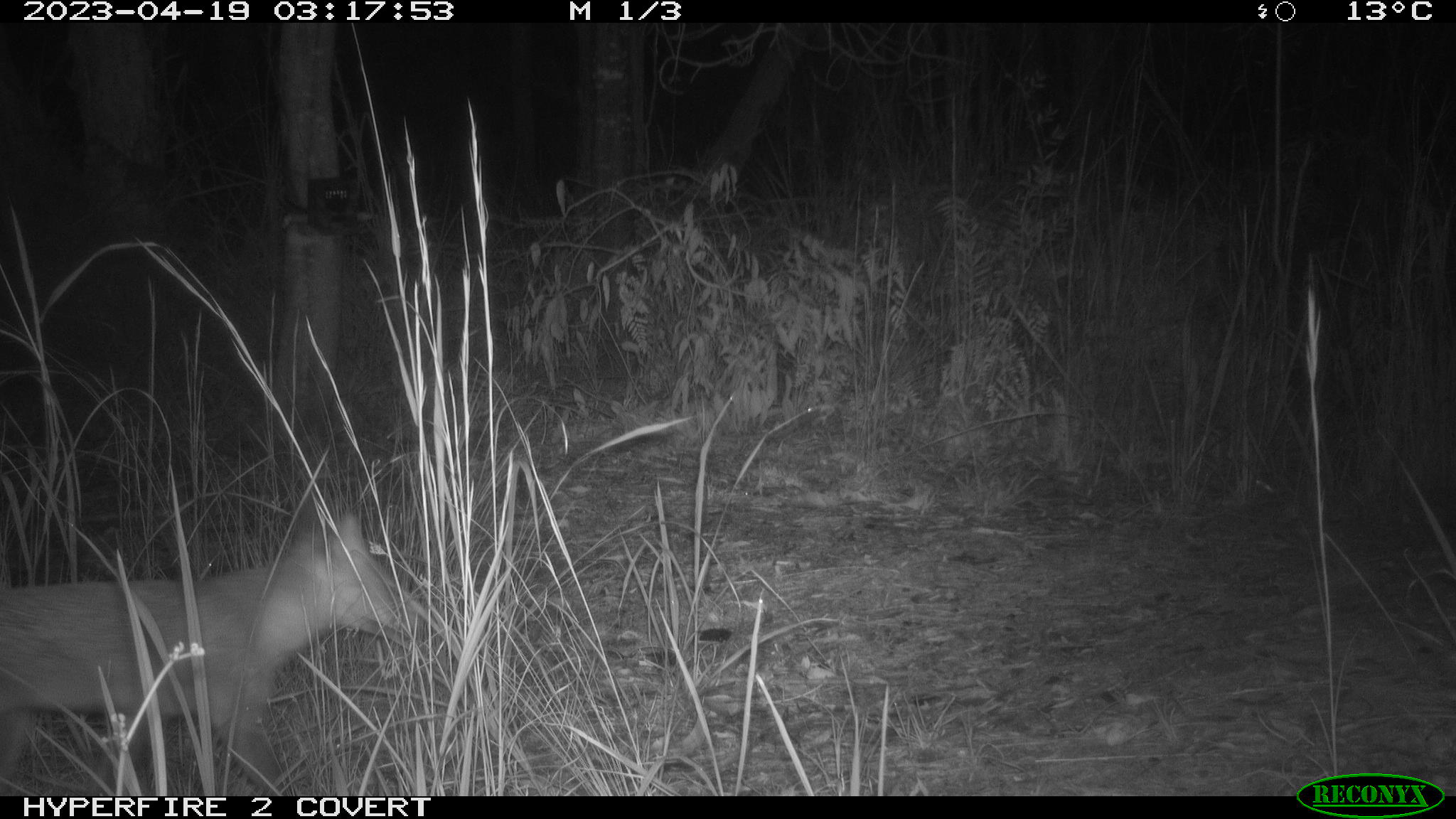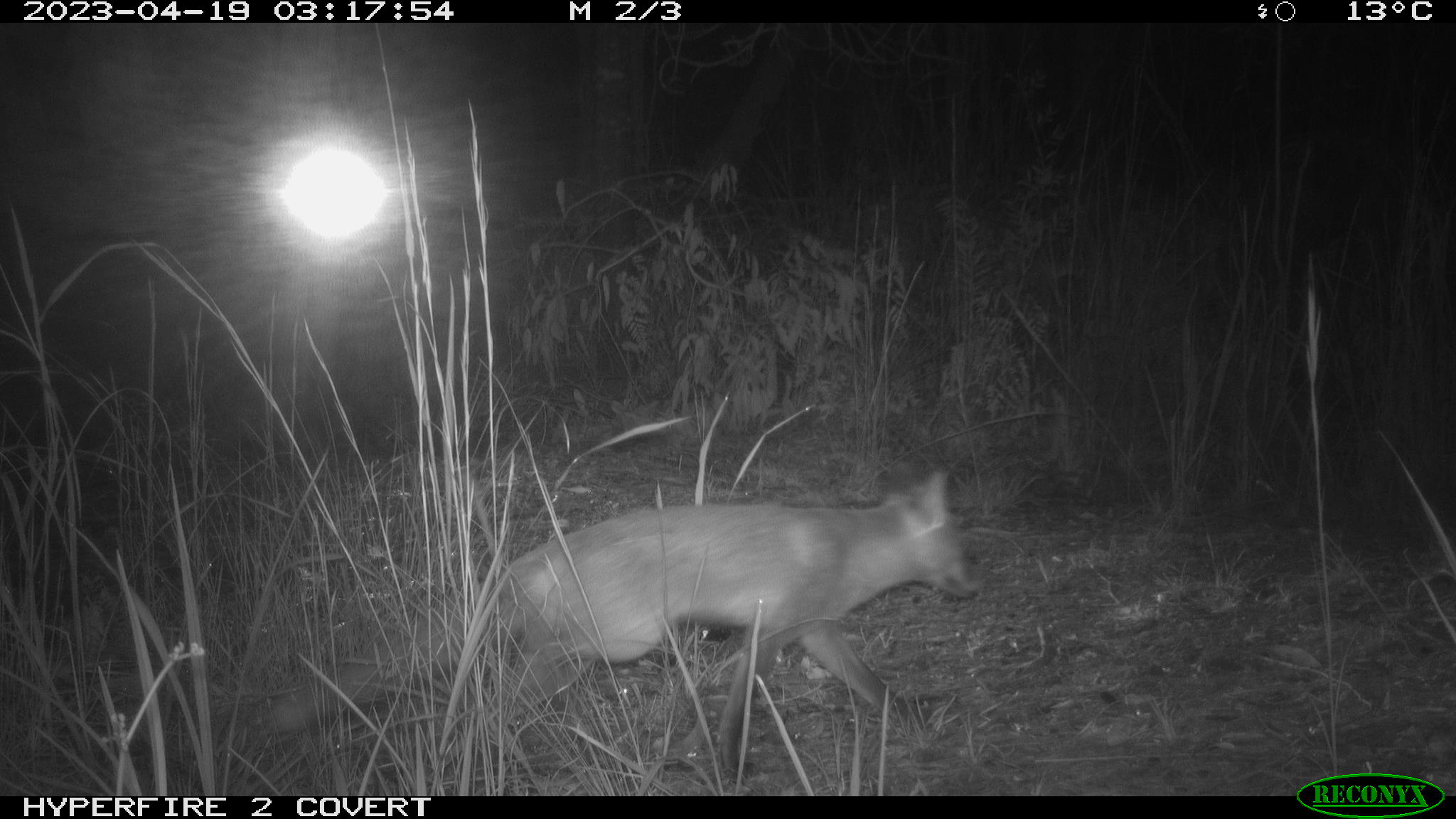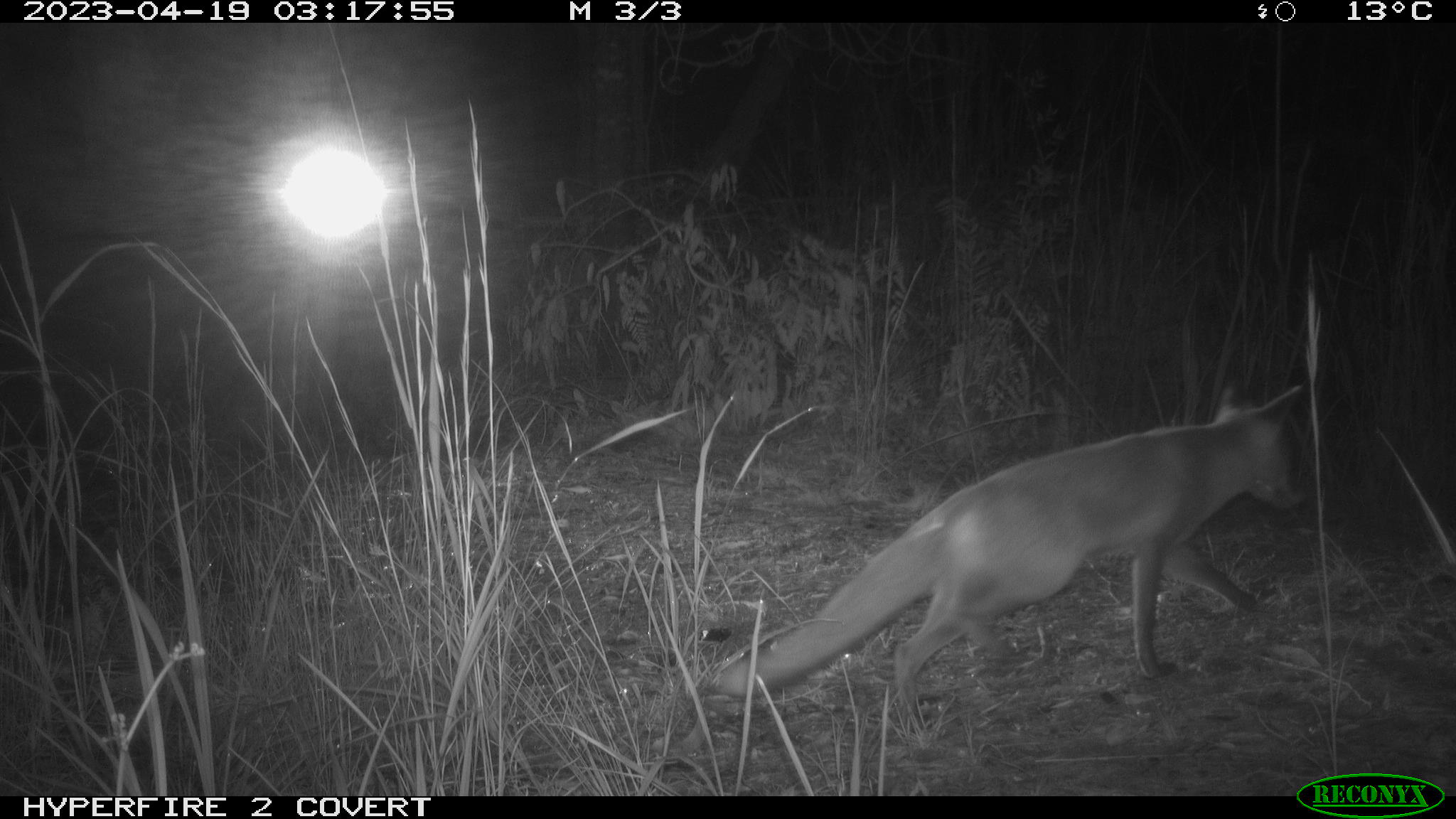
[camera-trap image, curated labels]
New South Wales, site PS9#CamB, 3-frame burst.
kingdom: Animalia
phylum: Chordata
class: Mammalia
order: Carnivora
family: Canidae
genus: Vulpes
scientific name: Vulpes vulpes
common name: red fox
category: fox